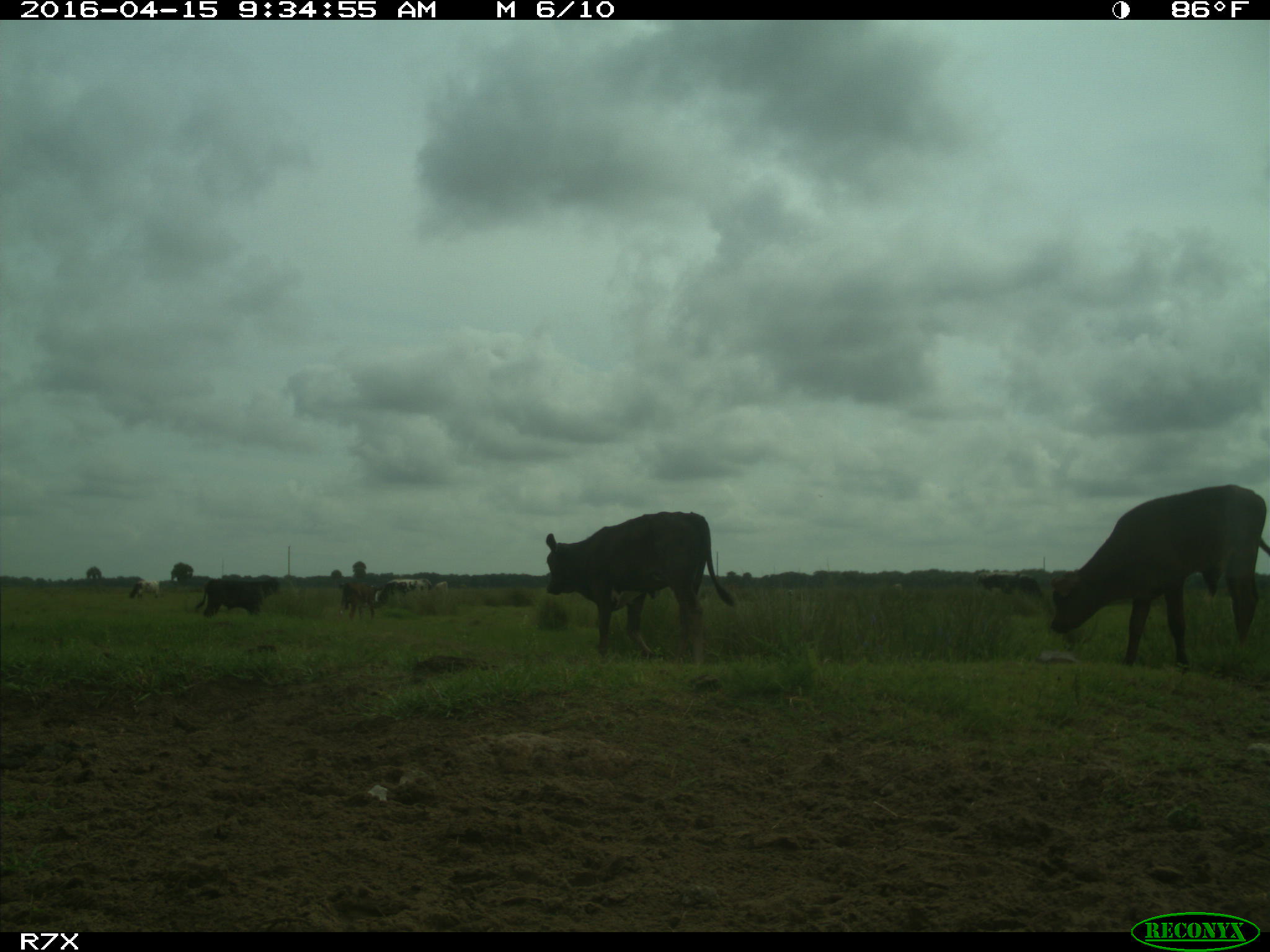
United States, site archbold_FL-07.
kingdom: Animalia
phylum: Chordata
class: Mammalia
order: Artiodactyla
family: Bovidae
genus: Bos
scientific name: Bos taurus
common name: domestic cow